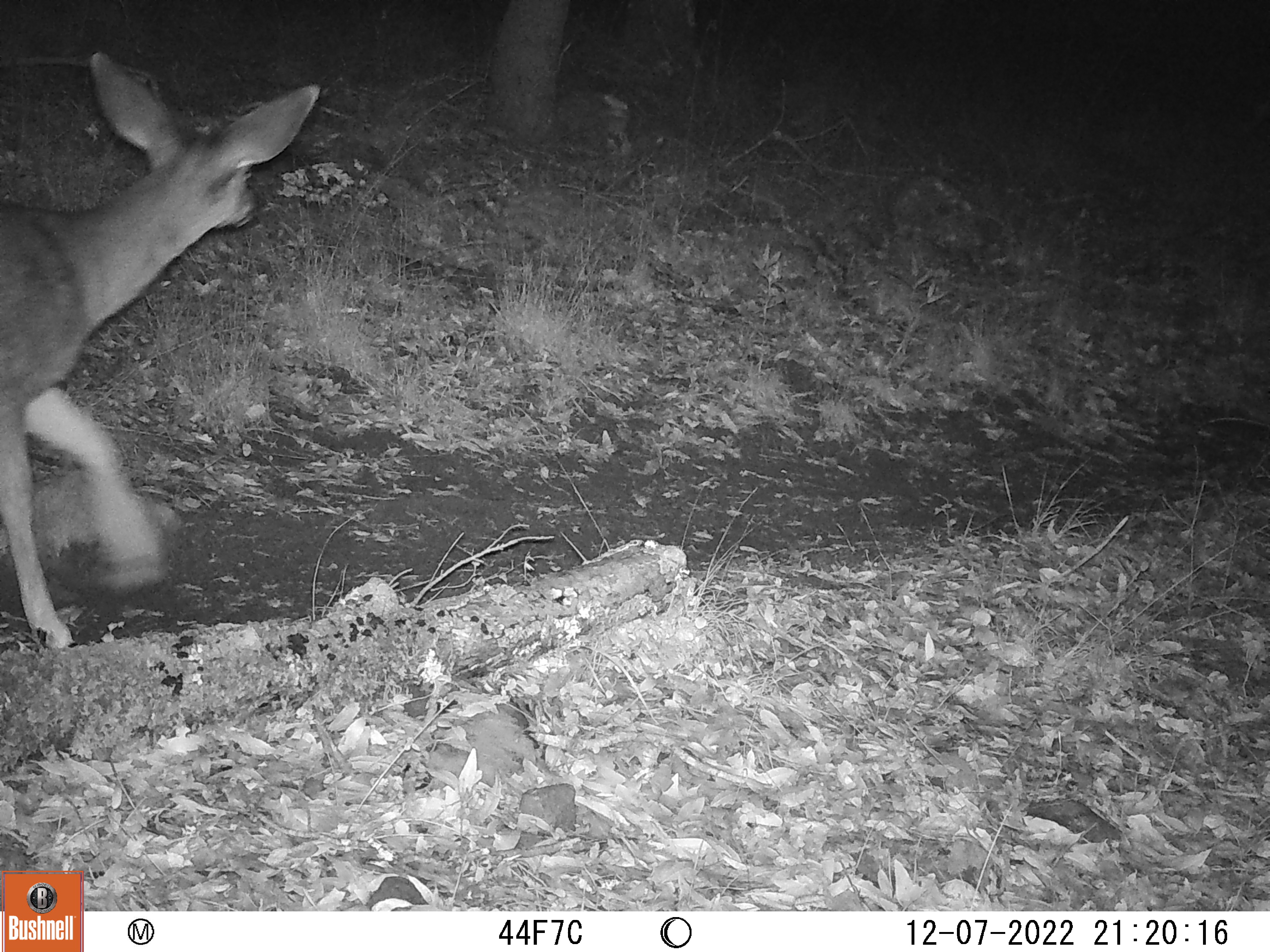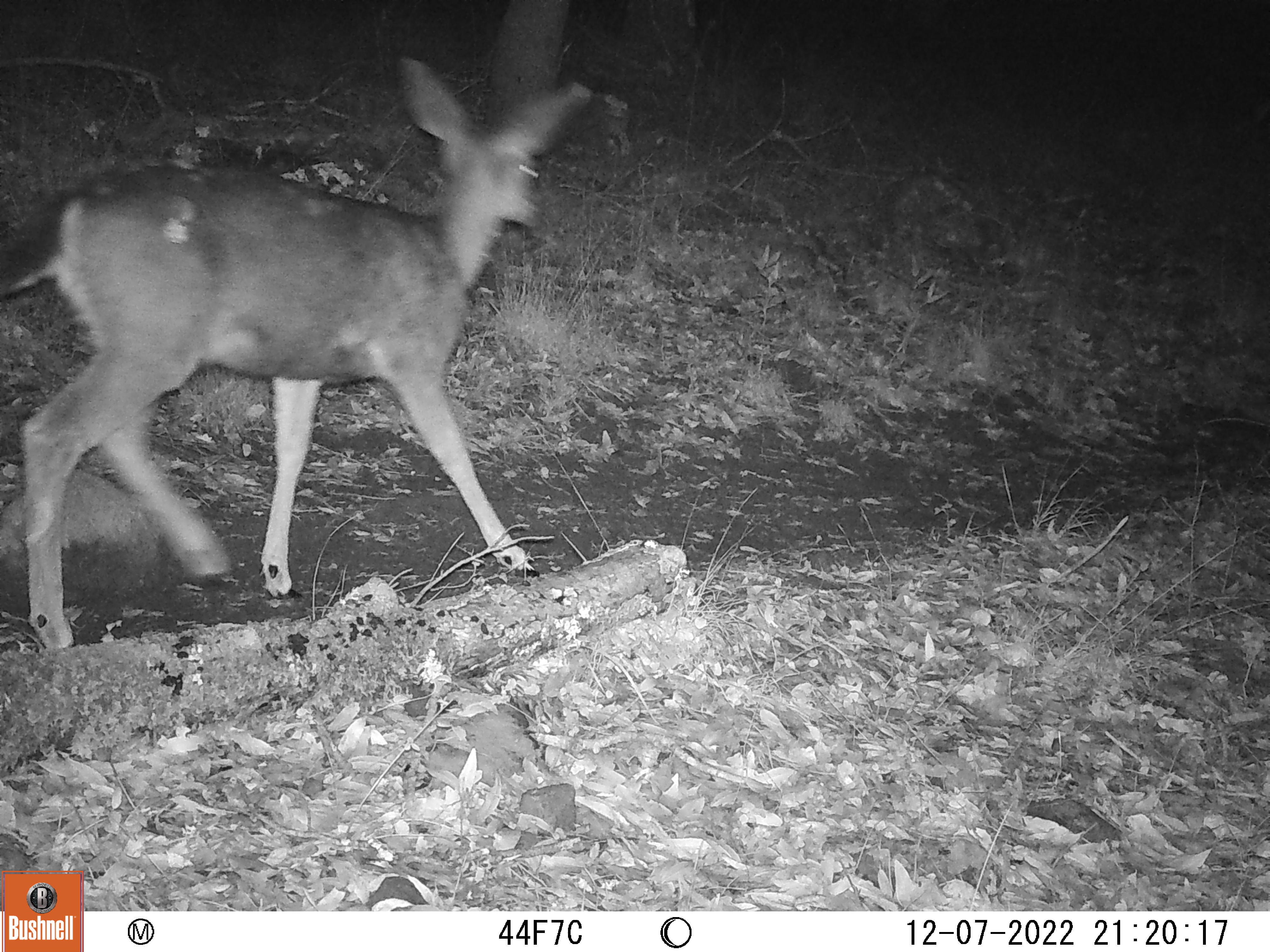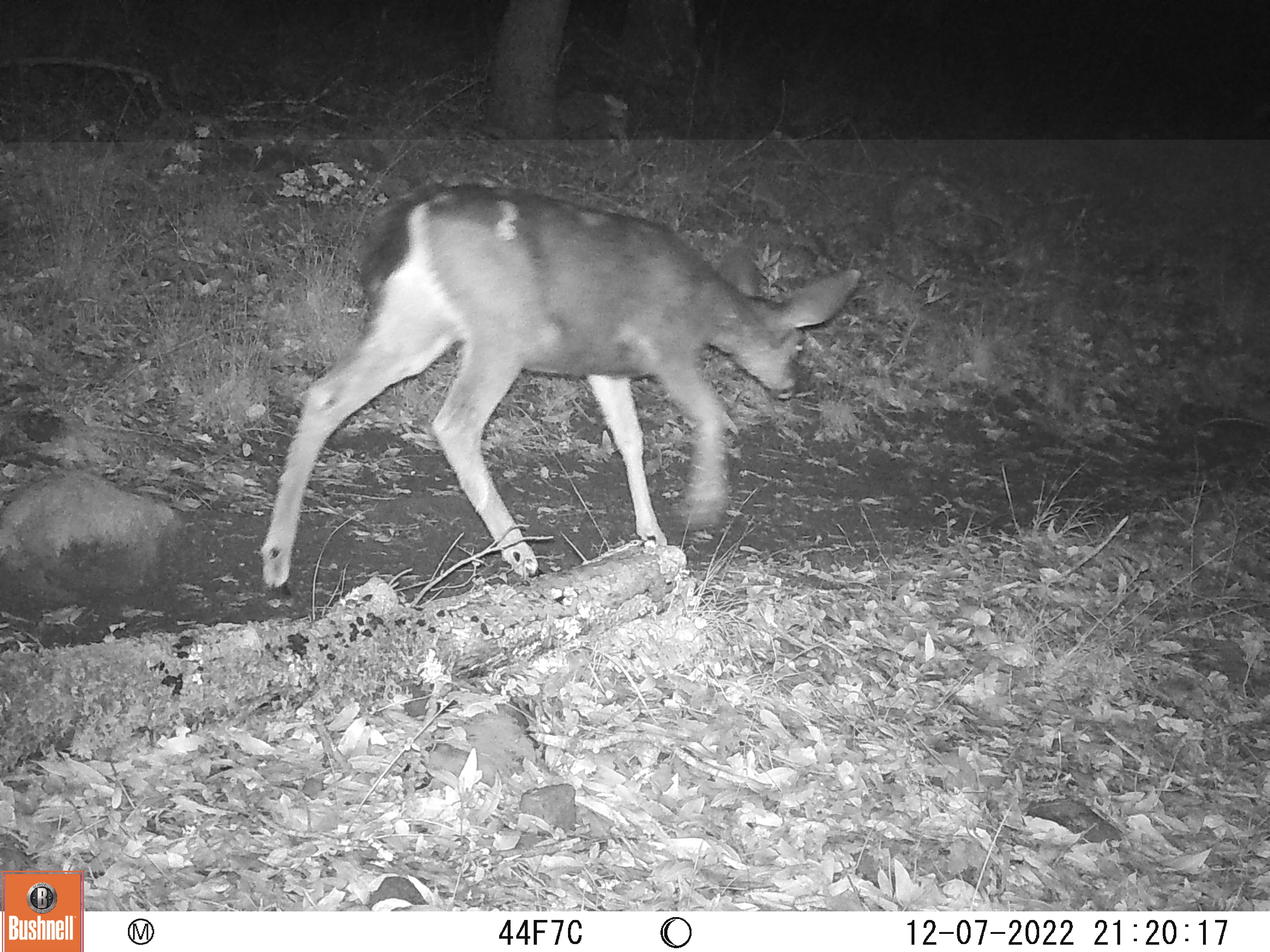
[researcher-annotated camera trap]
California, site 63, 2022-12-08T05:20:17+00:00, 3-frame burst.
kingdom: Animalia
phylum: Chordata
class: Mammalia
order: Artiodactyla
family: Cervidae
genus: Odocoileus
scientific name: Odocoileus hemionus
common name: mule deer